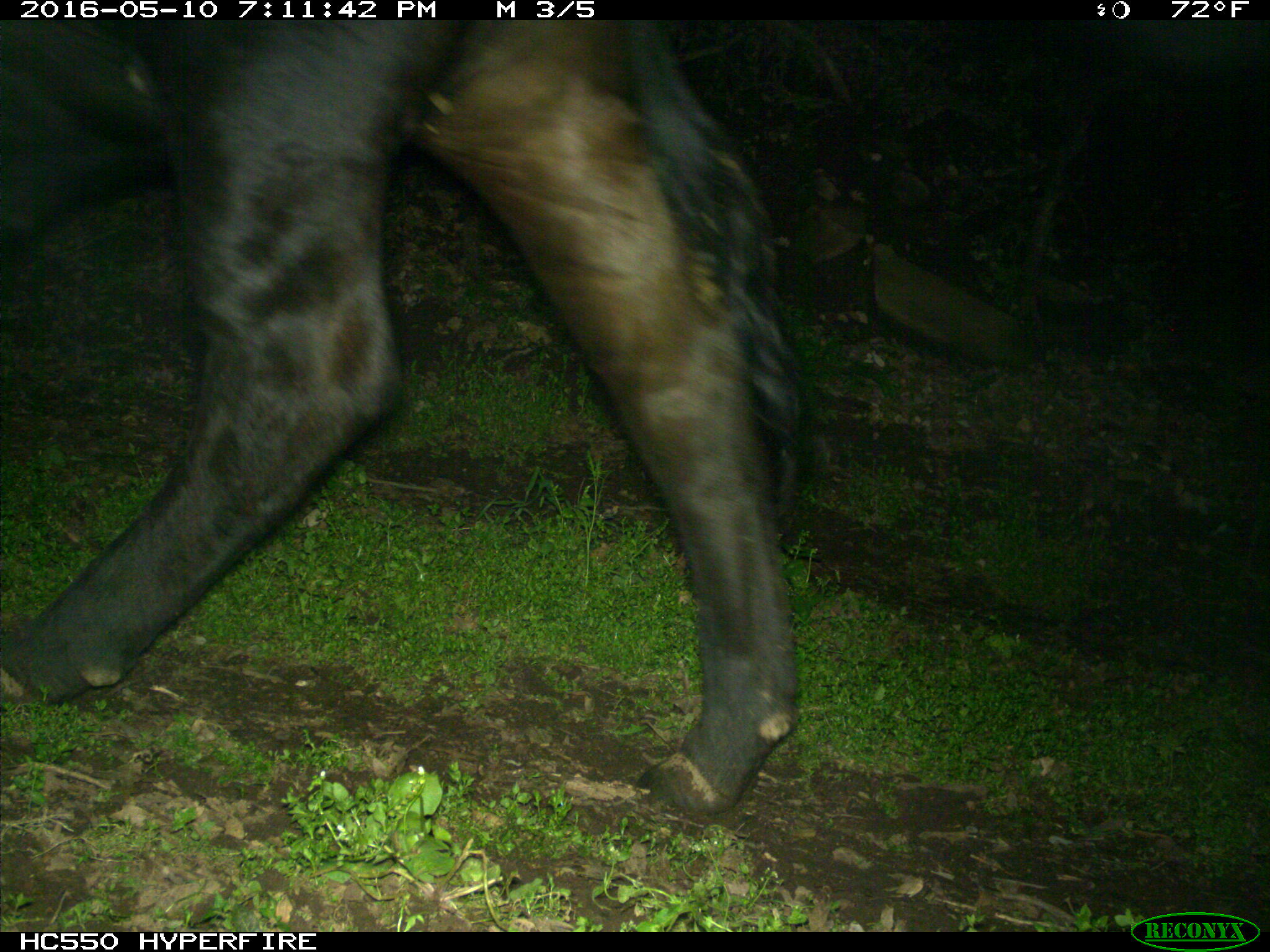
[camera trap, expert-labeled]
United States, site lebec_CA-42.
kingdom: Animalia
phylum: Chordata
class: Mammalia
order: Artiodactyla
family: Bovidae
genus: Bos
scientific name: Bos taurus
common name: domestic cow